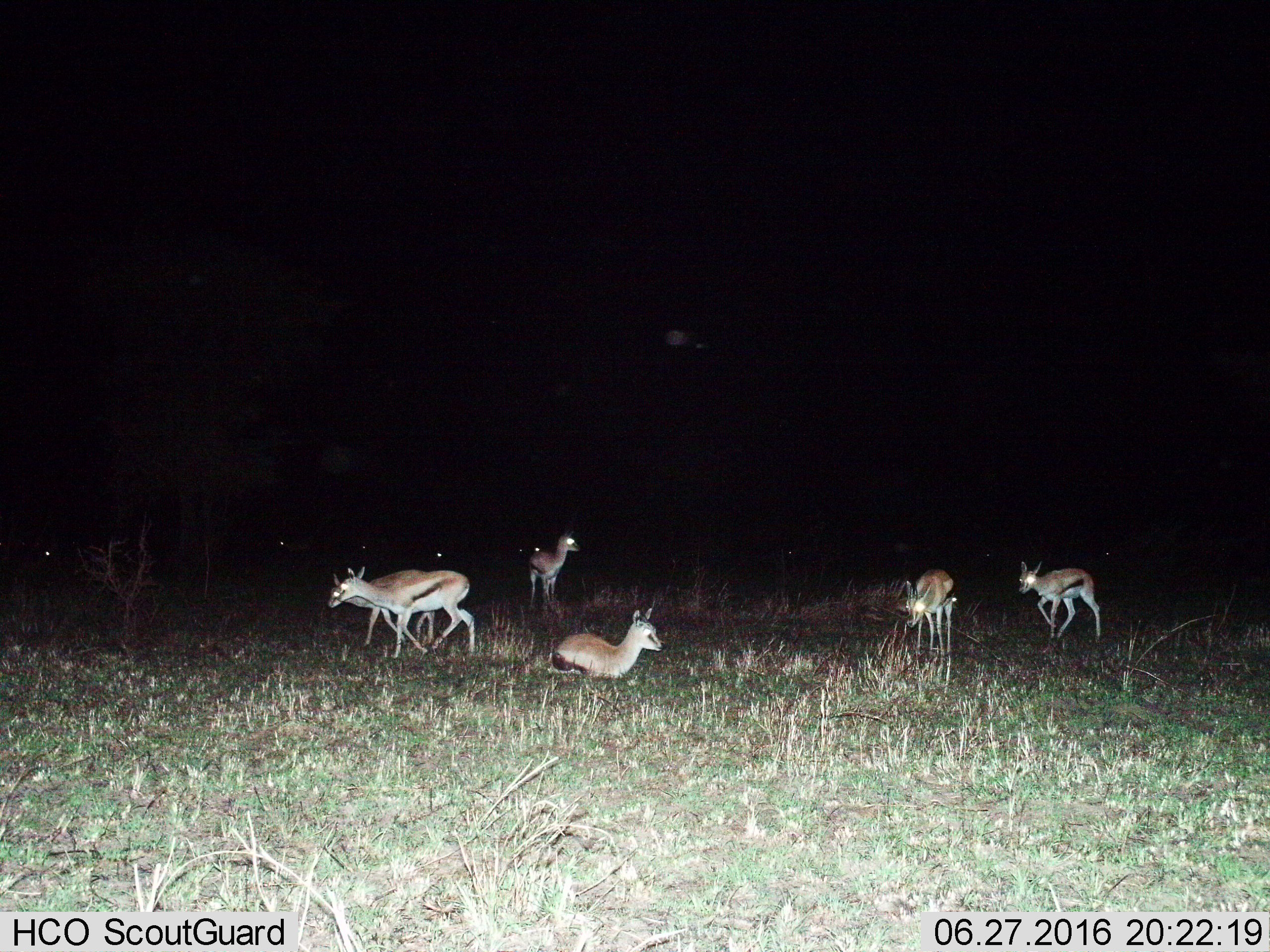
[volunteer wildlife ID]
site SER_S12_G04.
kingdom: Animalia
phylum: Chordata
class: Mammalia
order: Artiodactyla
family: Bovidae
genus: Eudorcas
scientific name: Eudorcas thomsonii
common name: thomson's gazelle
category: gazellethomsons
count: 6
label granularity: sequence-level